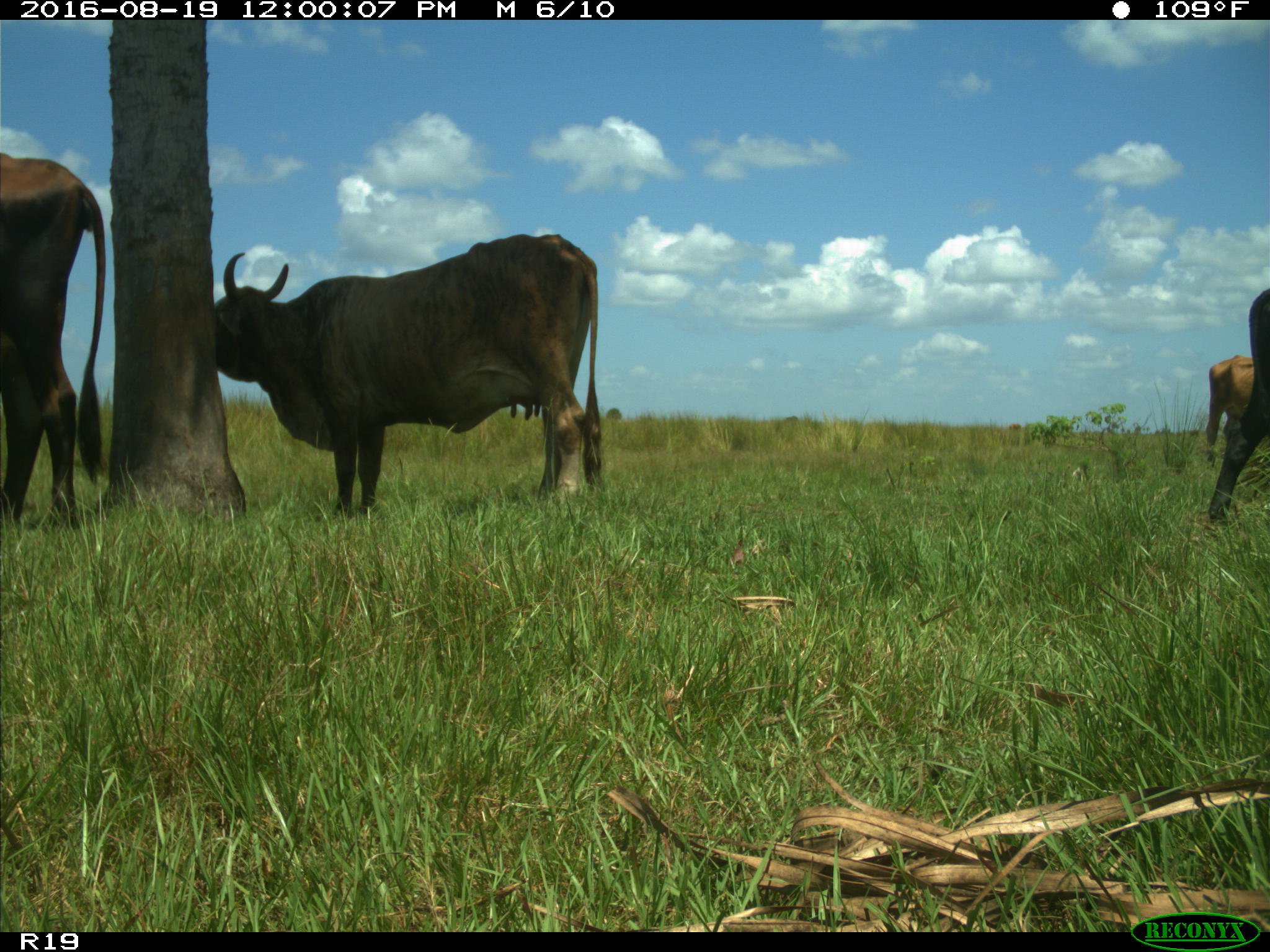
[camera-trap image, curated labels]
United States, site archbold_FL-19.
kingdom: Animalia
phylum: Chordata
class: Mammalia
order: Artiodactyla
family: Bovidae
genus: Bos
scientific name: Bos taurus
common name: domestic cow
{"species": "Bos taurus (domestic cow)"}